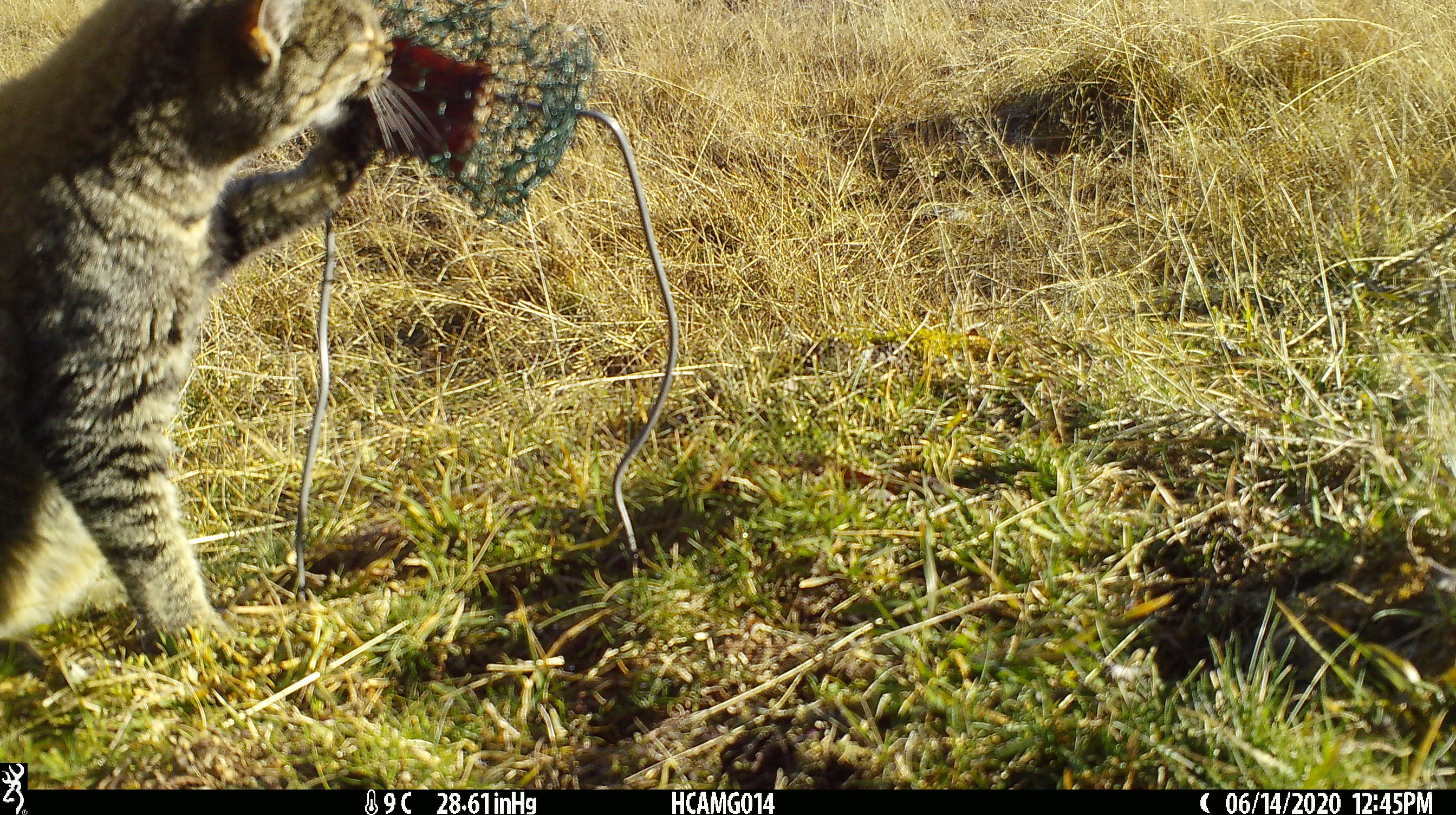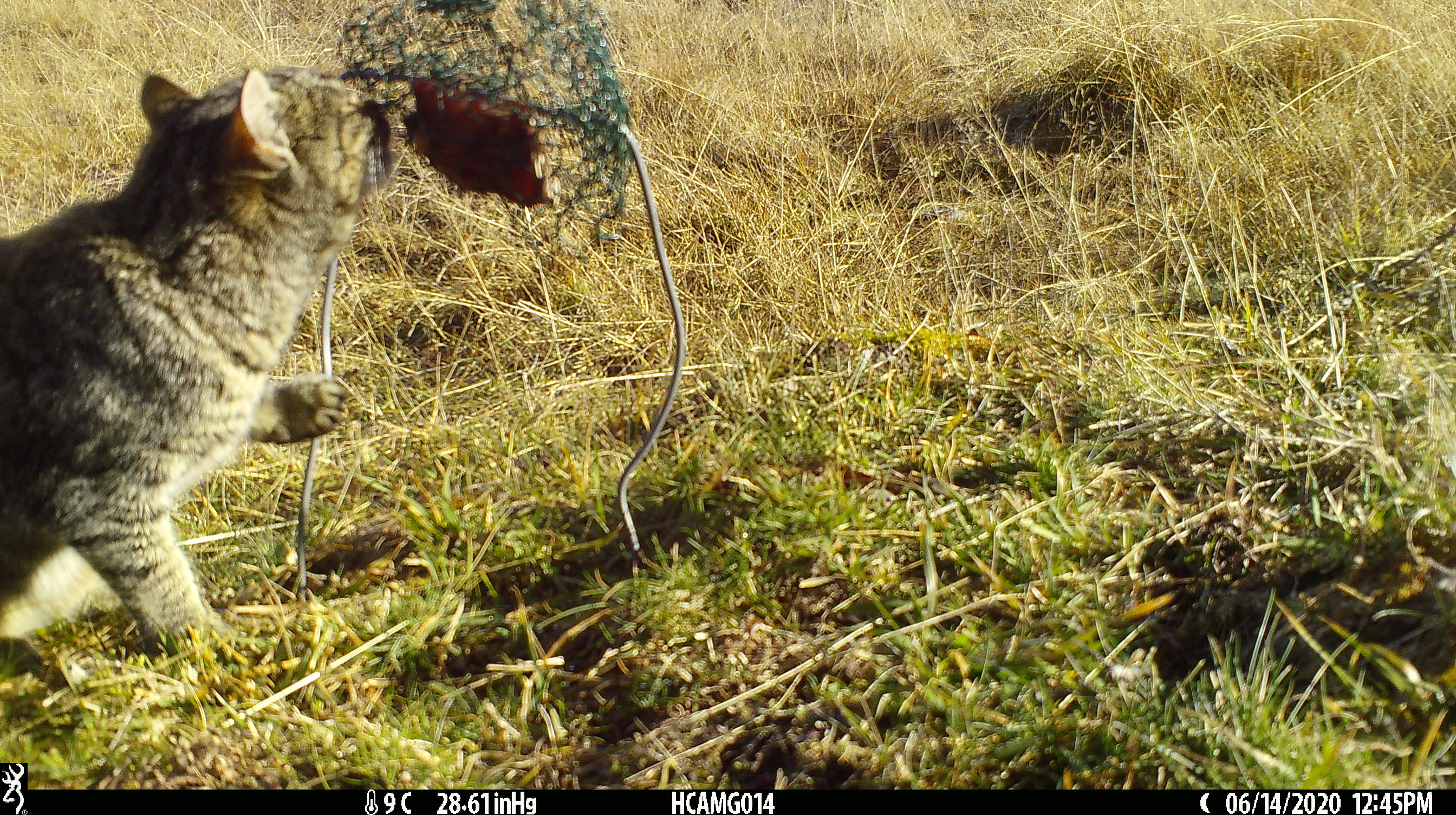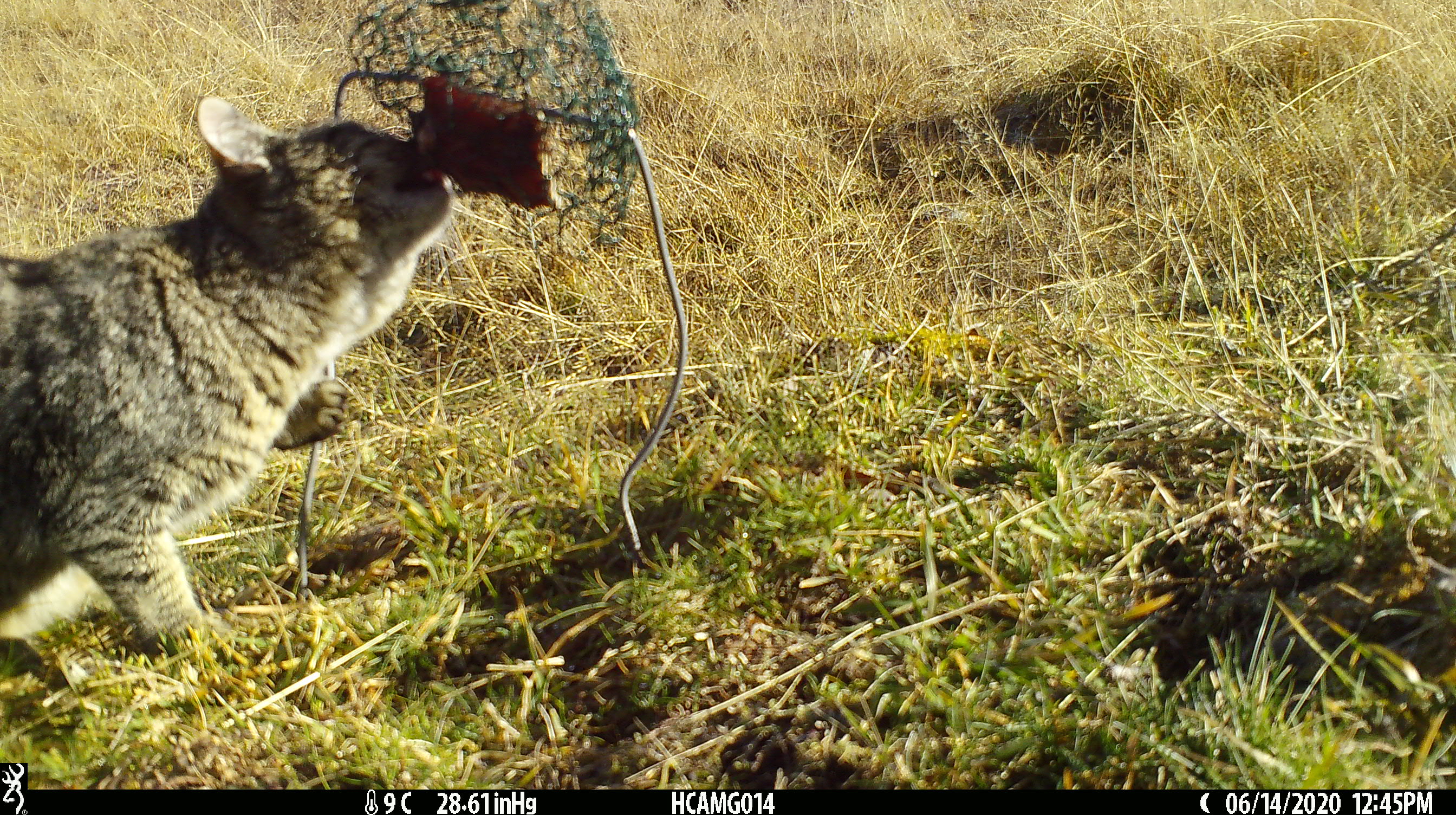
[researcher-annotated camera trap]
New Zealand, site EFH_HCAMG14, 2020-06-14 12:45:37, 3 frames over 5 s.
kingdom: Animalia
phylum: Chordata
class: Mammalia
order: Carnivora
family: Felidae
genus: Felis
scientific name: Felis catus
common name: domestic cat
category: cat